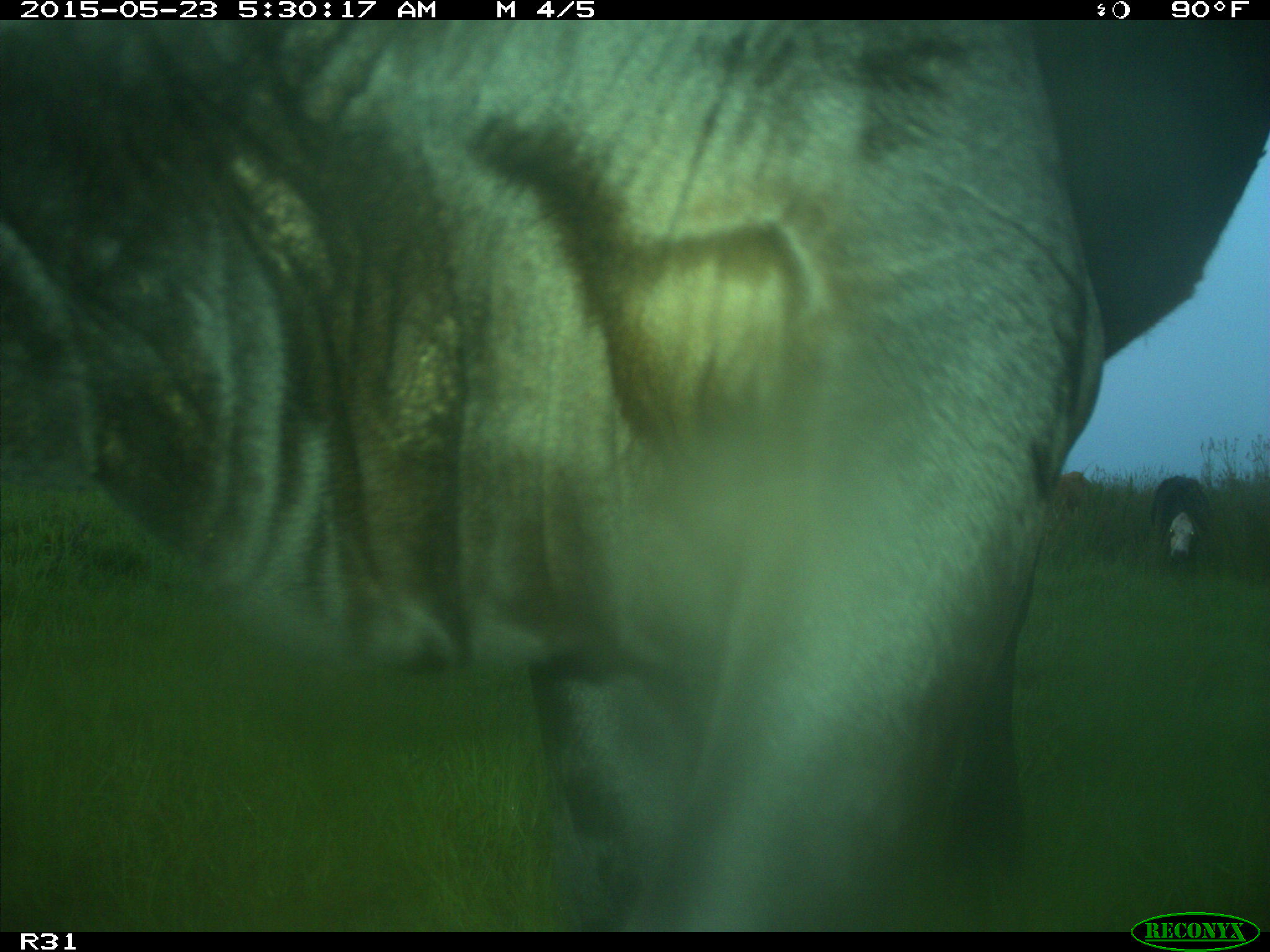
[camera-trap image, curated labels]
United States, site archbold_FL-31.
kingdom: Animalia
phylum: Chordata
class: Mammalia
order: Artiodactyla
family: Bovidae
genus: Bos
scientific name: Bos taurus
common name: domestic cow